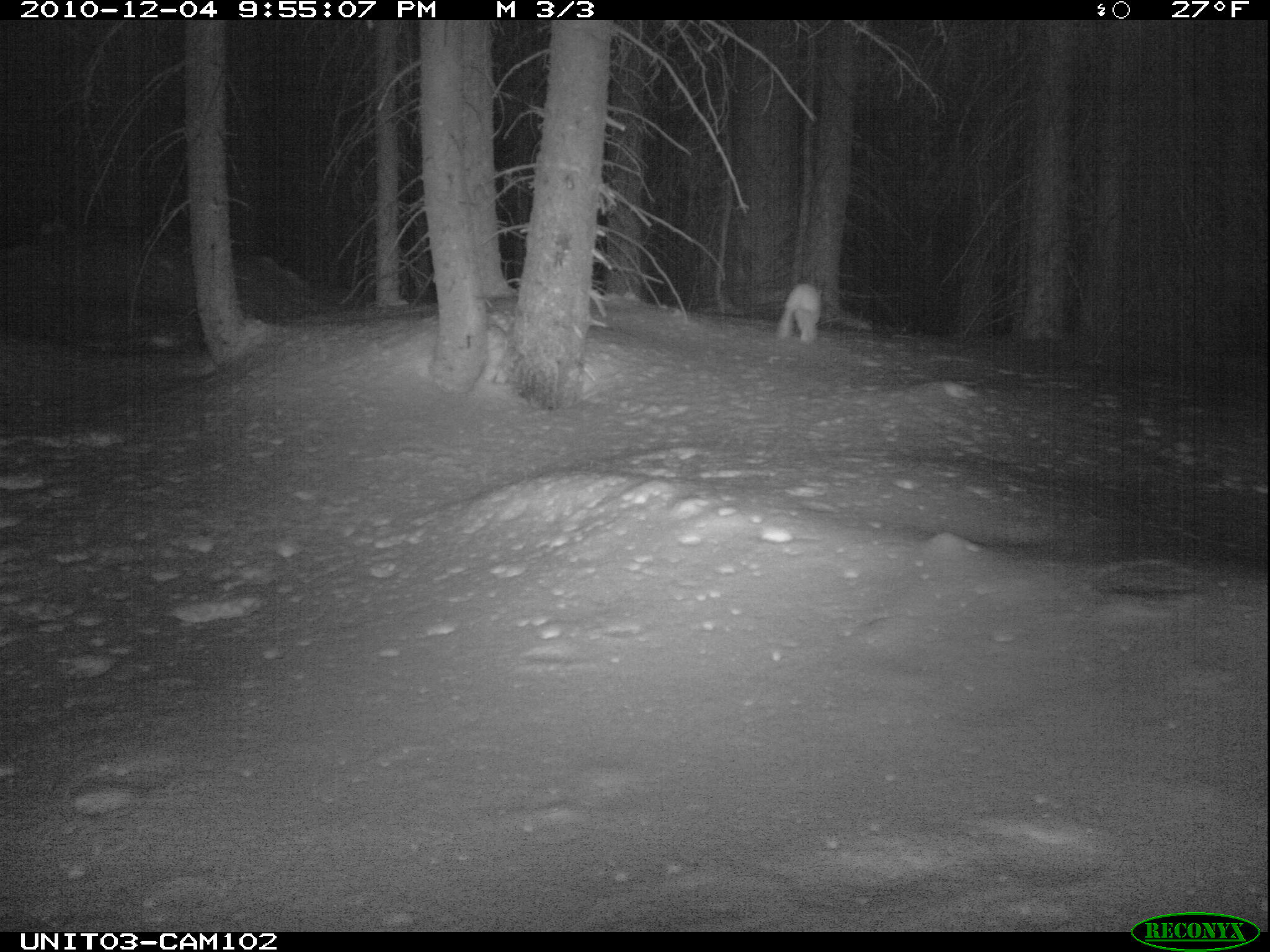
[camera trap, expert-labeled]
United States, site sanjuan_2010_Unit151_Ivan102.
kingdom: Animalia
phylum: Chordata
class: Mammalia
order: Lagomorpha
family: Leporidae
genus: Lepus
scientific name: Lepus americanus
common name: snowshoe hare